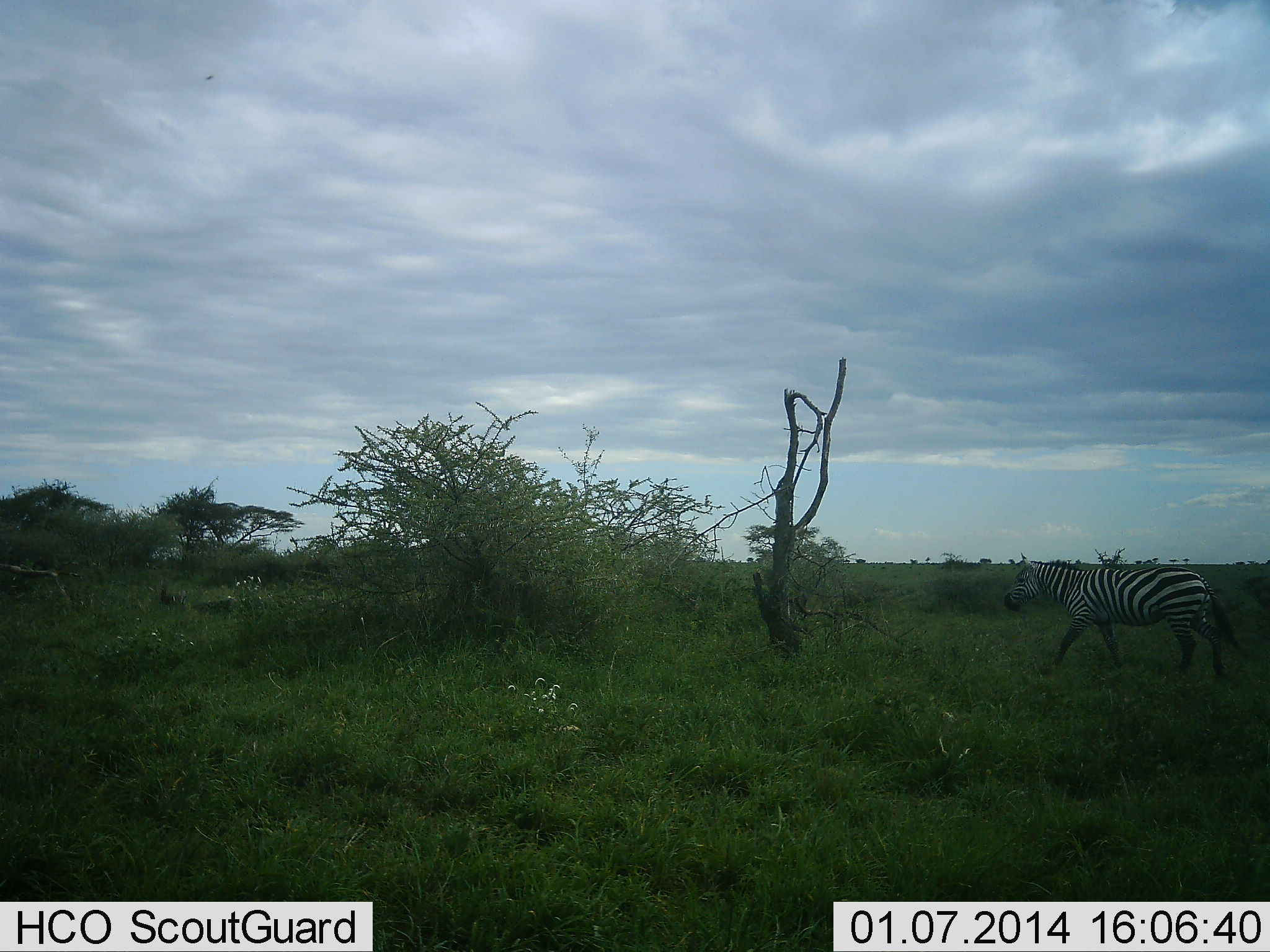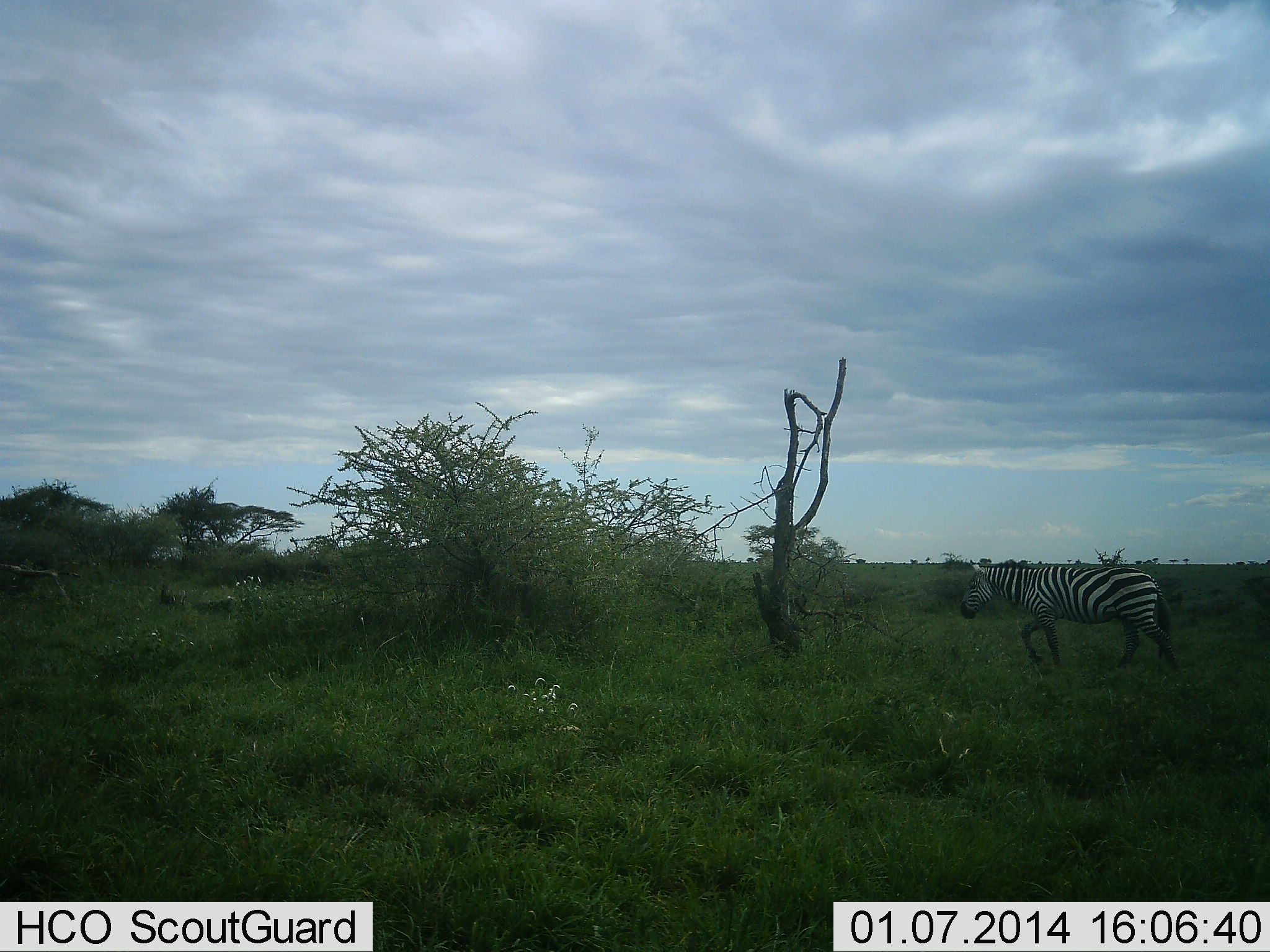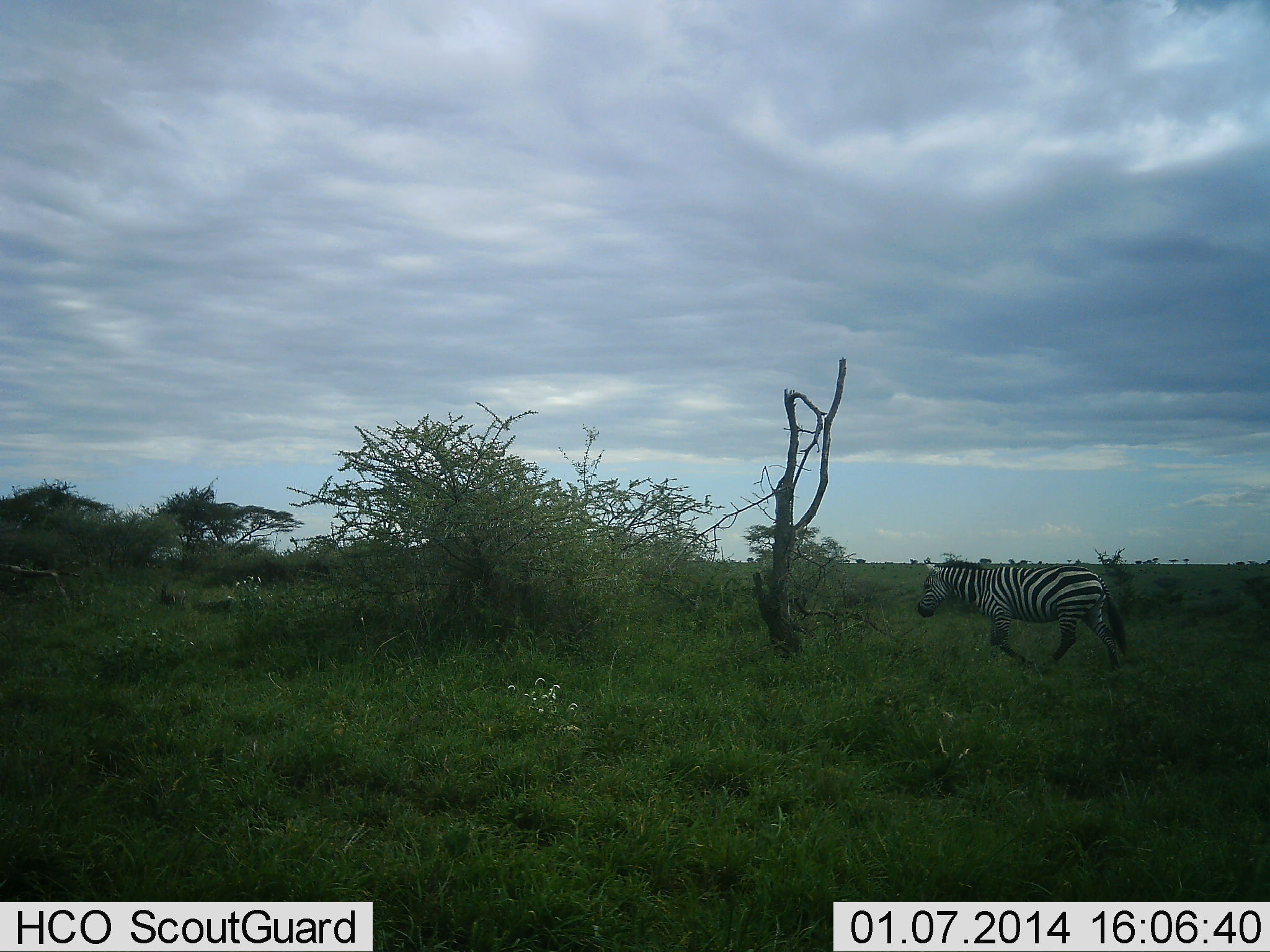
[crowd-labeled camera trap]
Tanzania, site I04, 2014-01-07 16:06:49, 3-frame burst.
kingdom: Animalia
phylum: Chordata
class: Mammalia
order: Perissodactyla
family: Equidae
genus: Equus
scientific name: Equus quagga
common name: plains zebra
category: zebra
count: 1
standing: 0%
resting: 0%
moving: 100%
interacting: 0%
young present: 0%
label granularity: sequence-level